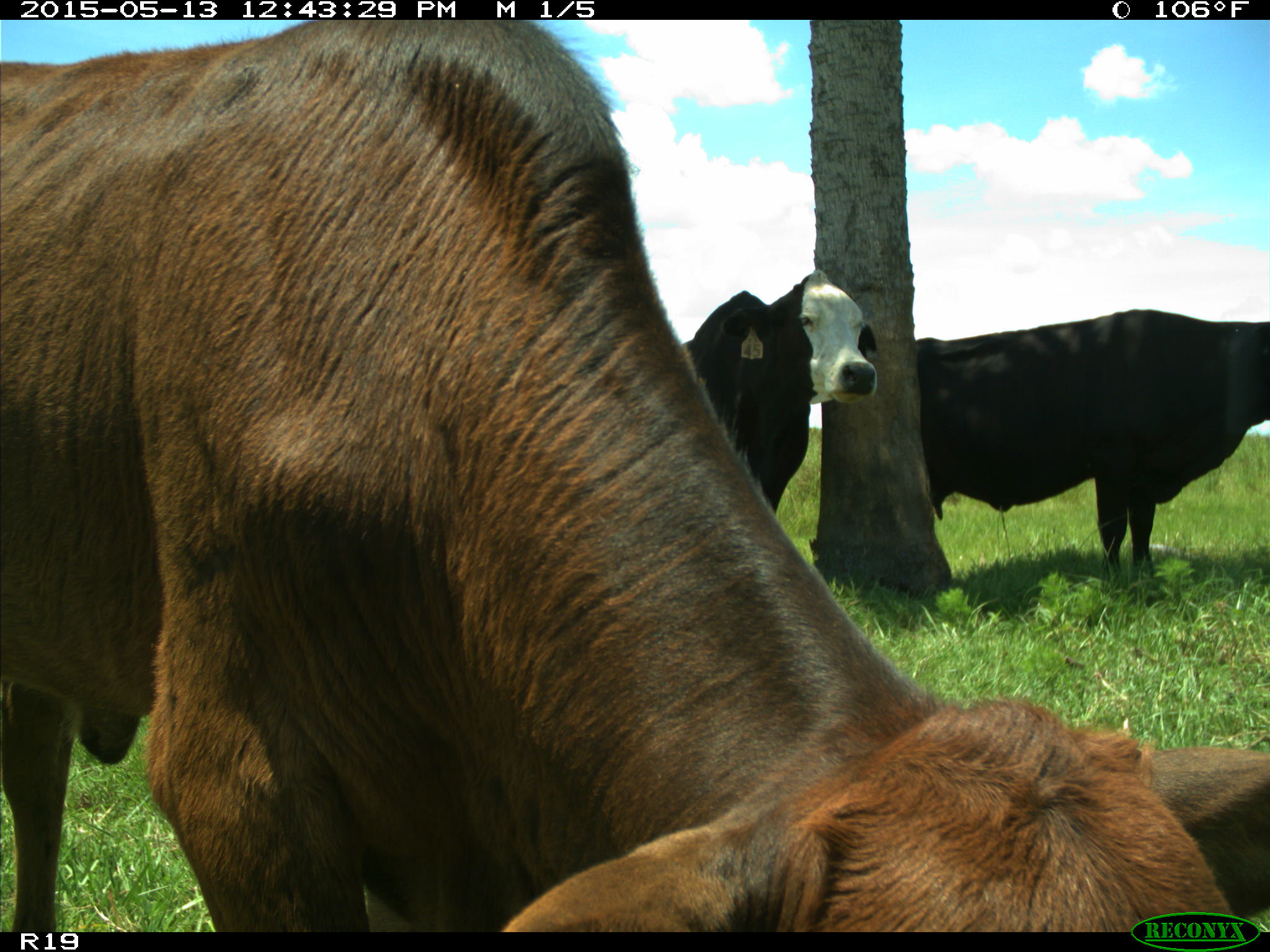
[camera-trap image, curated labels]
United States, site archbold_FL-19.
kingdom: Animalia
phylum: Chordata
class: Mammalia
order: Artiodactyla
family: Bovidae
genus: Bos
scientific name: Bos taurus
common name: domestic cow